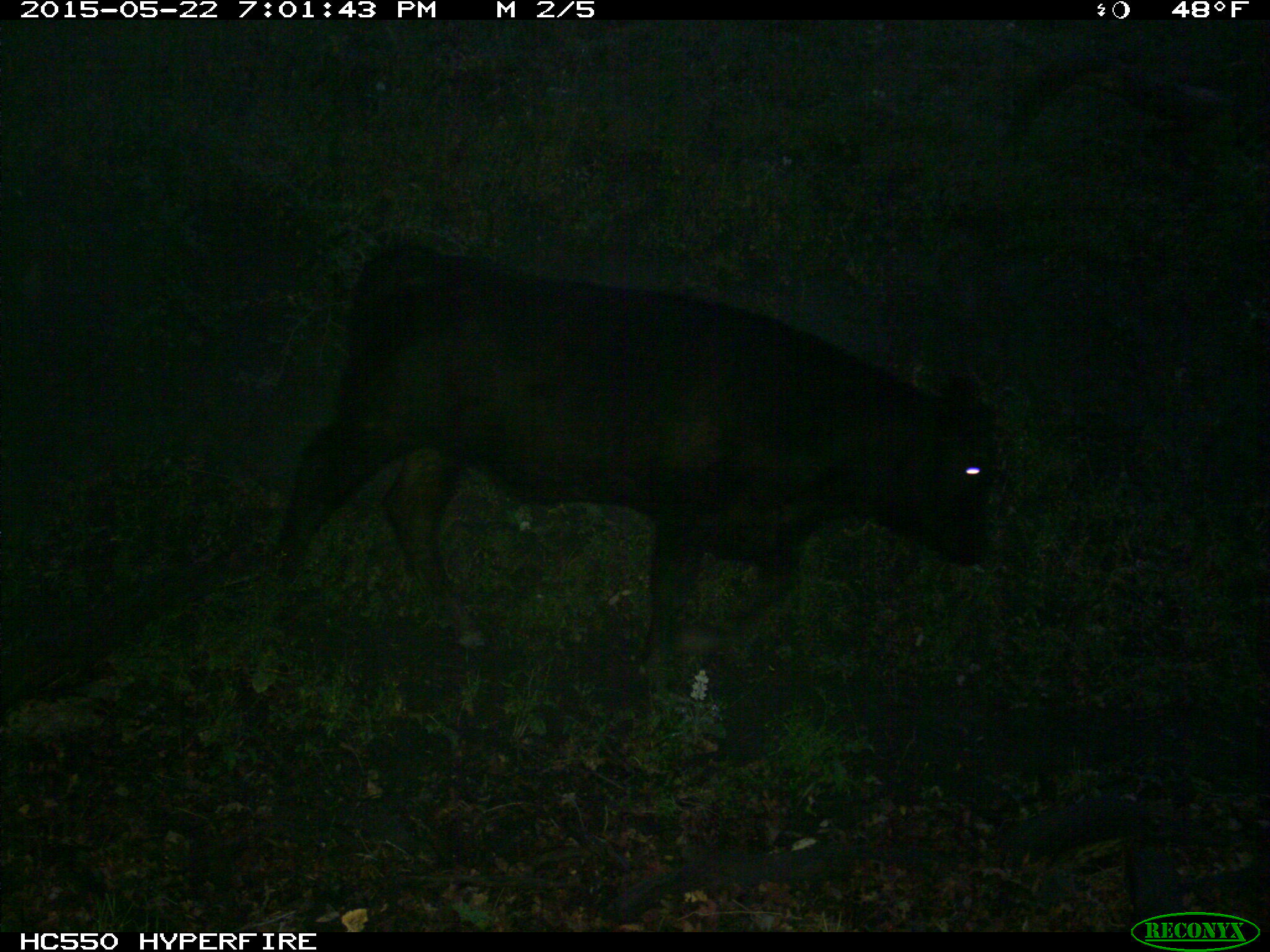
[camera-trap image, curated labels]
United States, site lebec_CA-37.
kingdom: Animalia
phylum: Chordata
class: Mammalia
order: Artiodactyla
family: Bovidae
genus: Bos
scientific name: Bos taurus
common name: domestic cow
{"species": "Bos taurus (domestic cow)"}